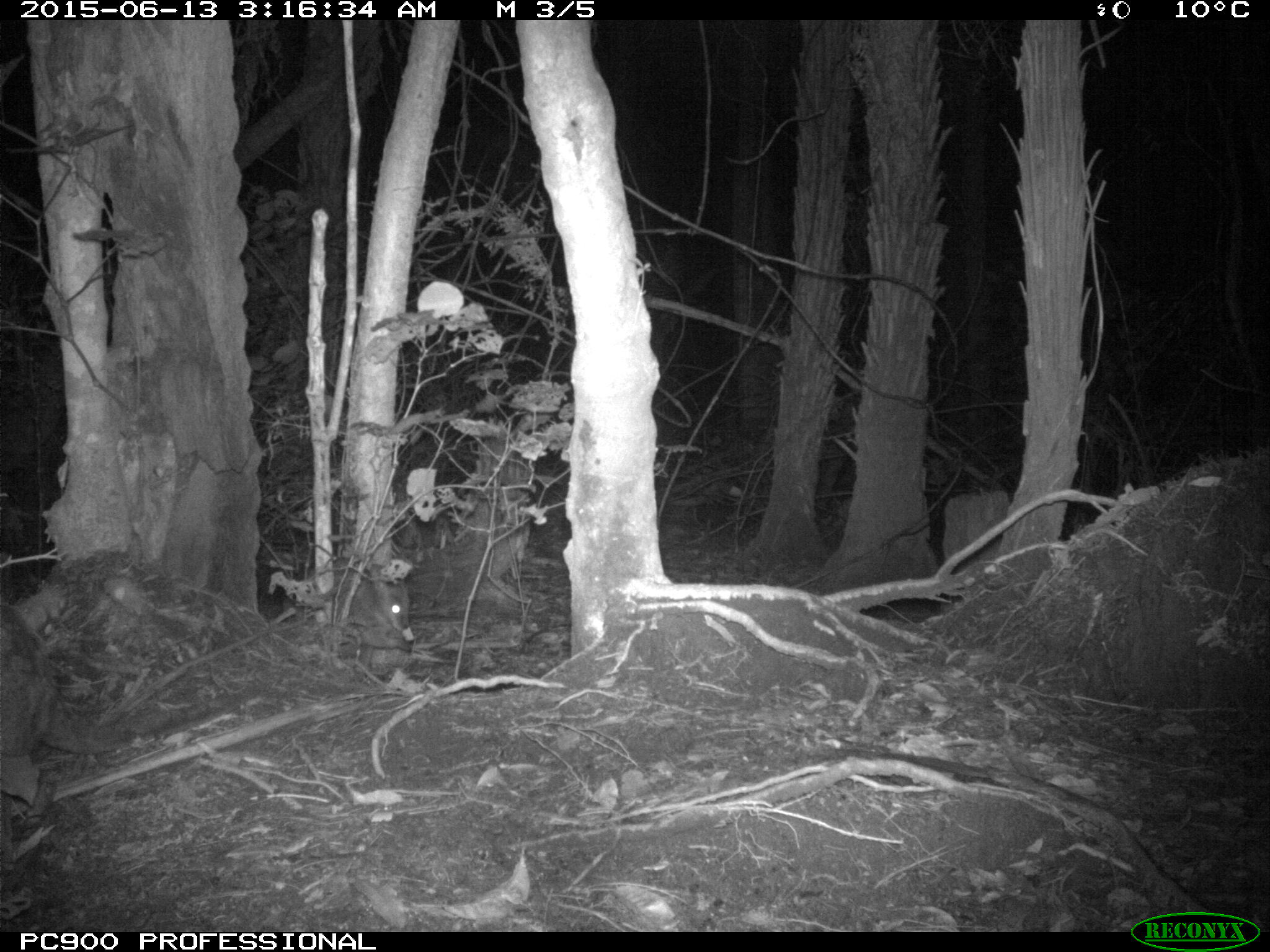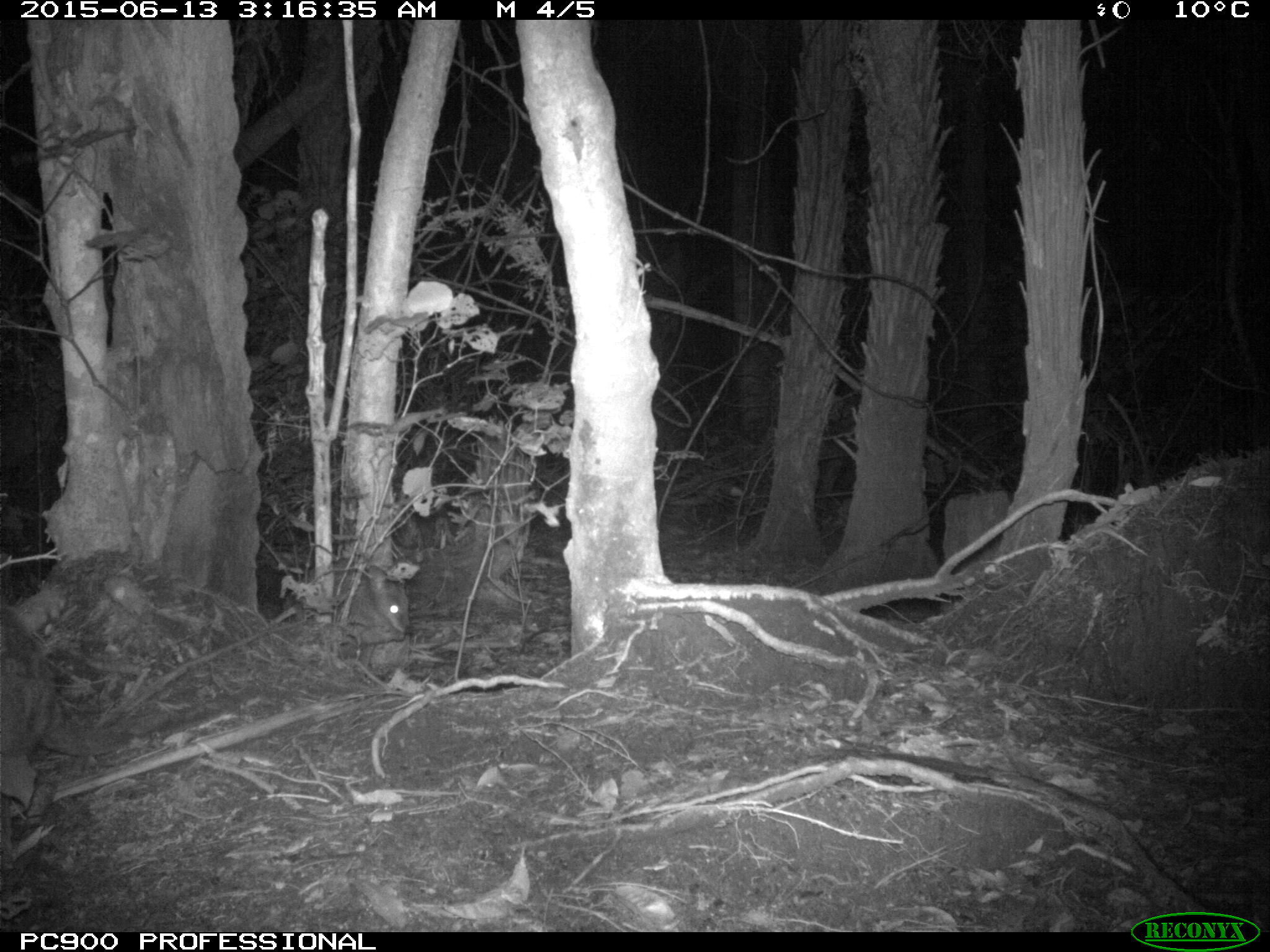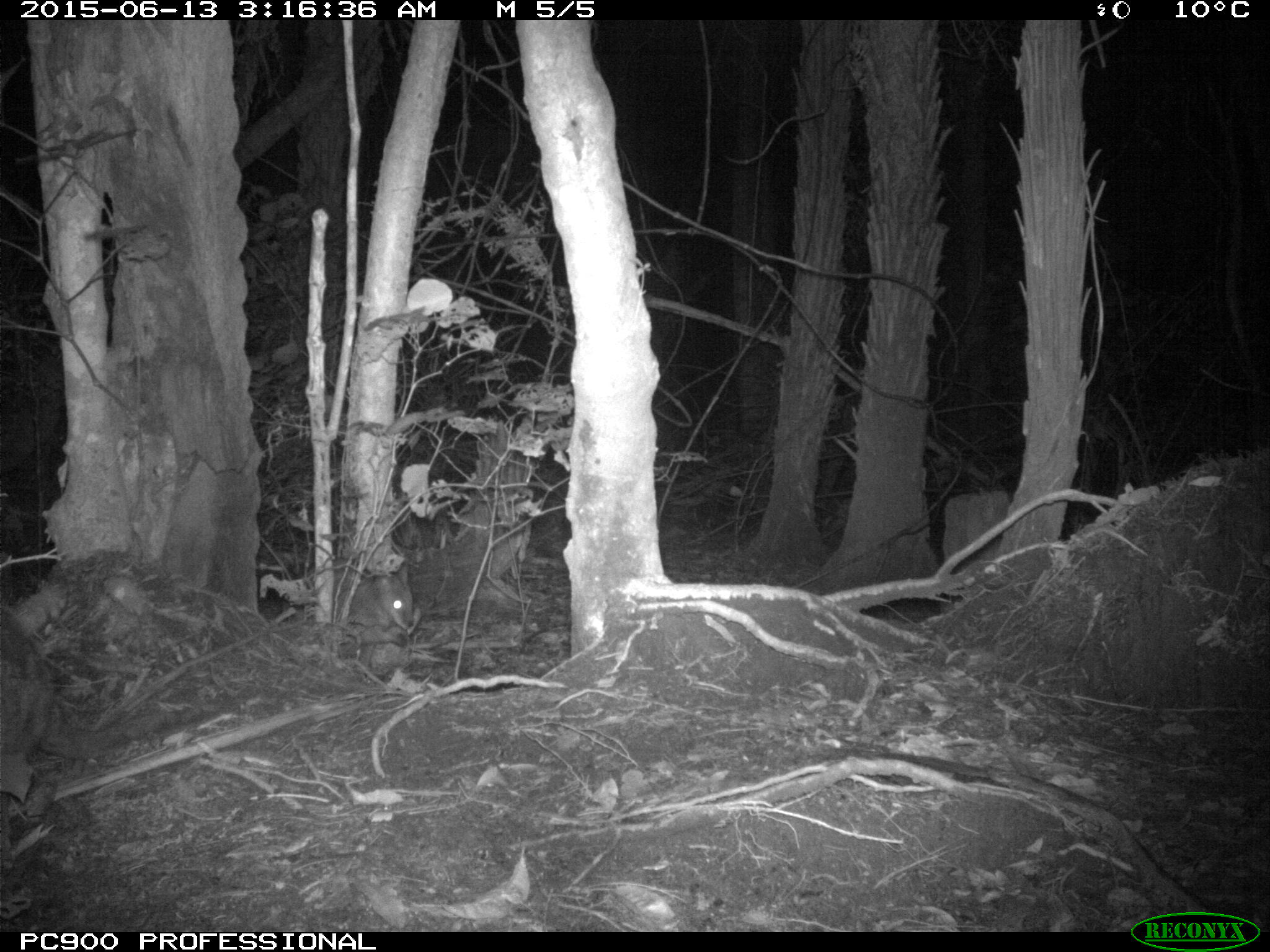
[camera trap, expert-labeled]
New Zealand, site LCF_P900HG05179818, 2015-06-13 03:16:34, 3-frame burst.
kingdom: Animalia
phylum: Chordata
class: Mammalia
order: Diprotodontia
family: Macropodidae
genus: Notamacropus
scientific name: Notamacropus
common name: wallaby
Wallaby (Notamacropus).